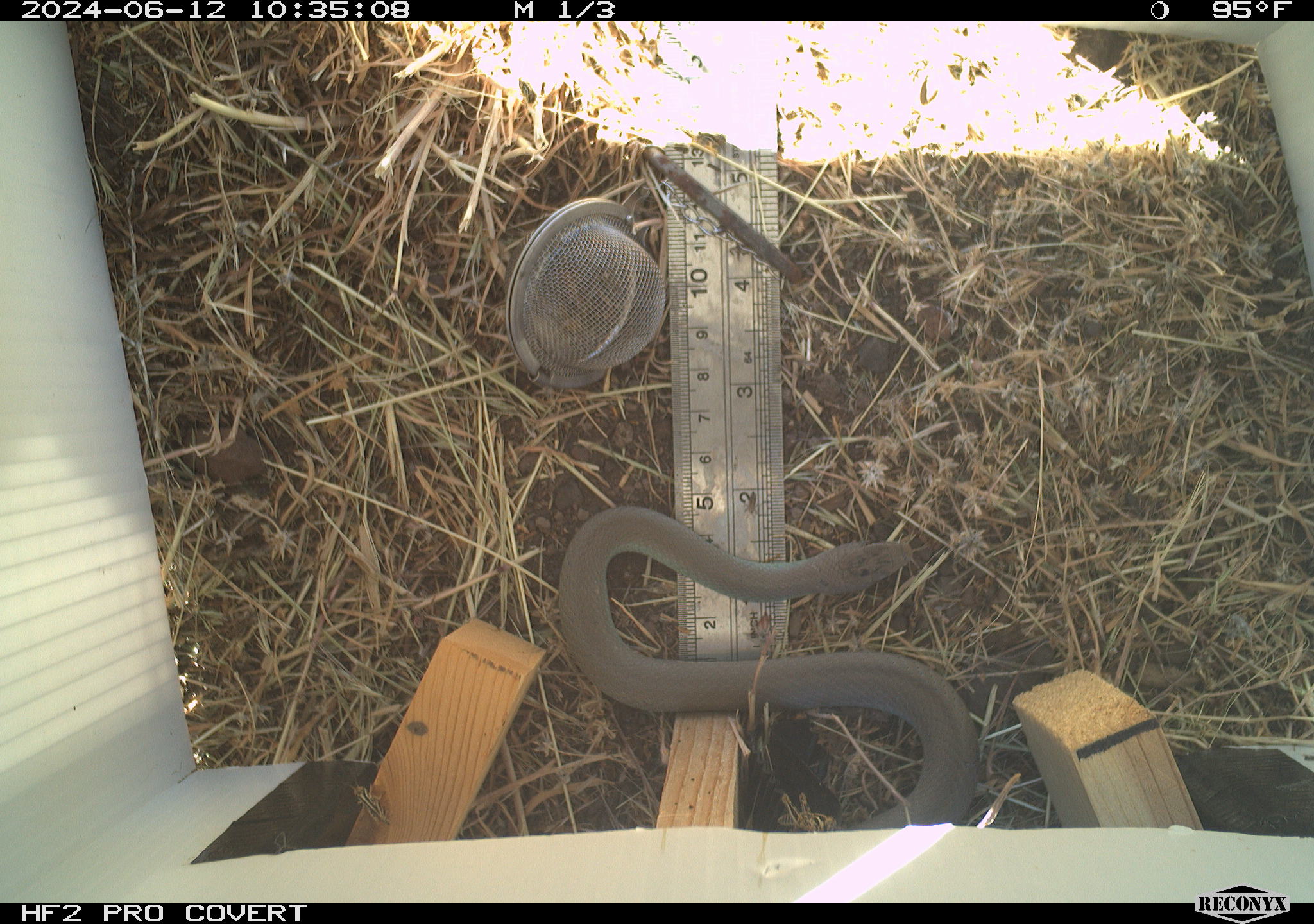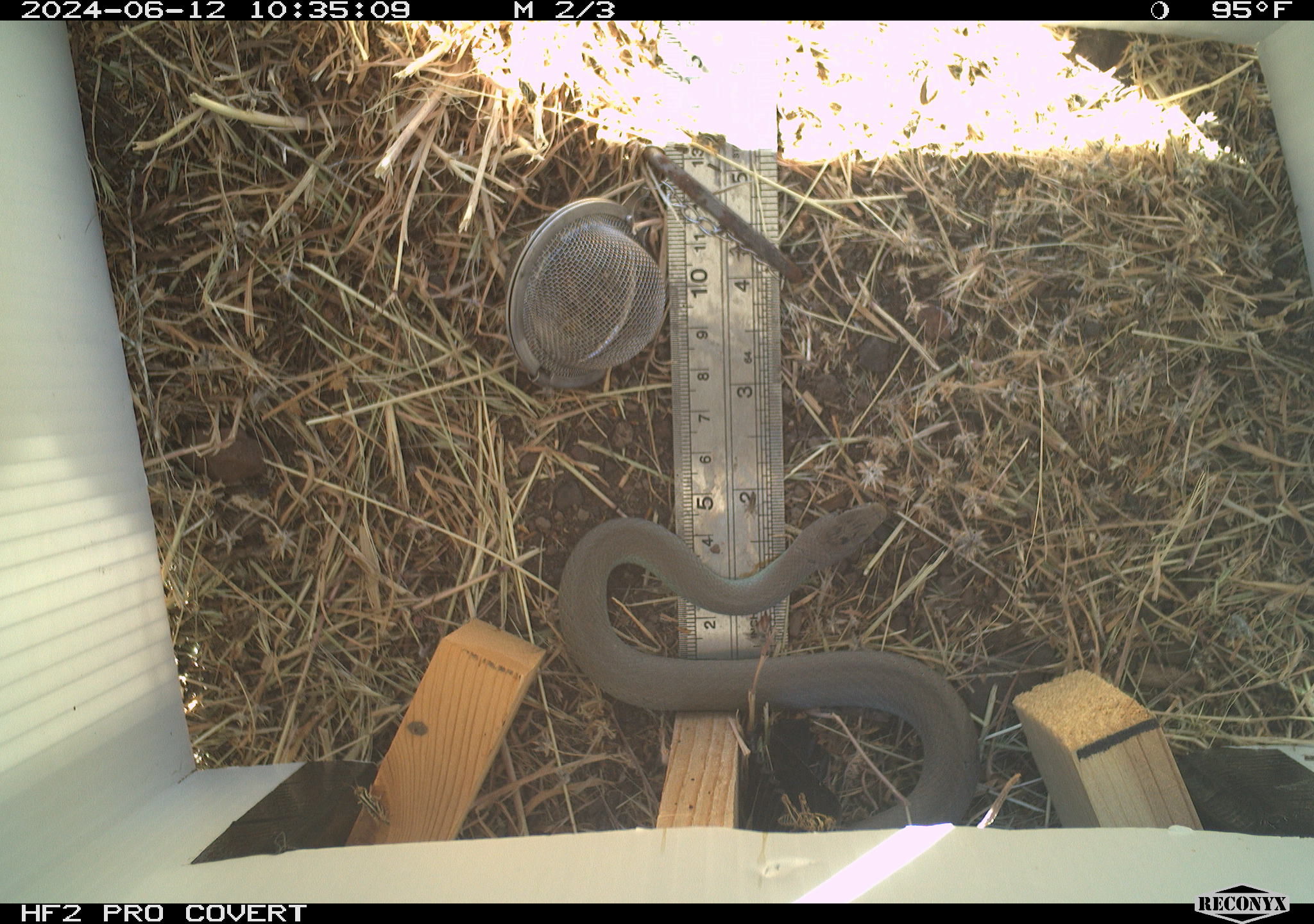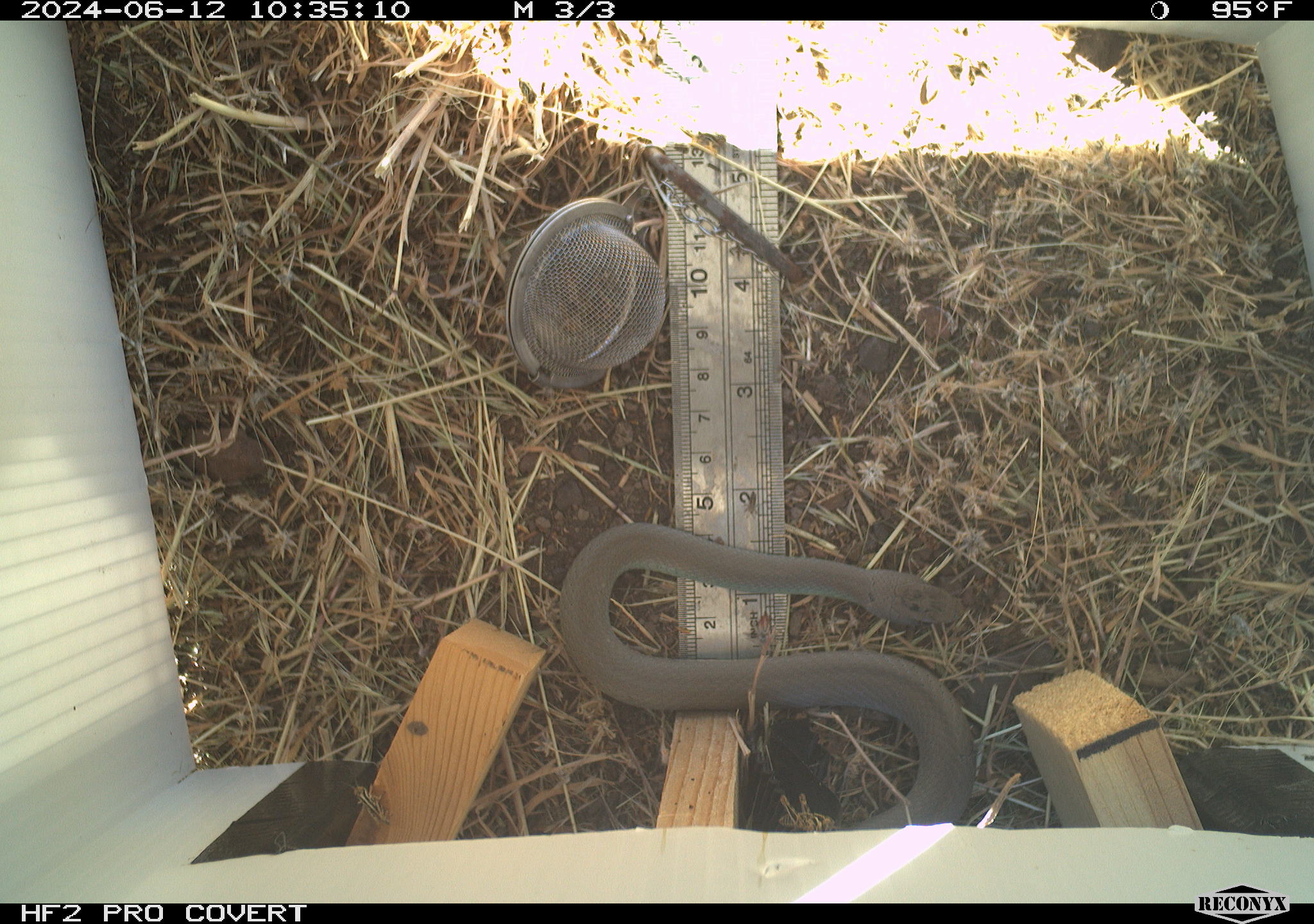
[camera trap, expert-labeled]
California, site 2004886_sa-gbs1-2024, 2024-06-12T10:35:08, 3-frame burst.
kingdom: Animalia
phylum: Chordata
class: Reptilia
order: Squamata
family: Colubridae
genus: Coluber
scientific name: Coluber constrictor mormon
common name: western yellow-bellied racer